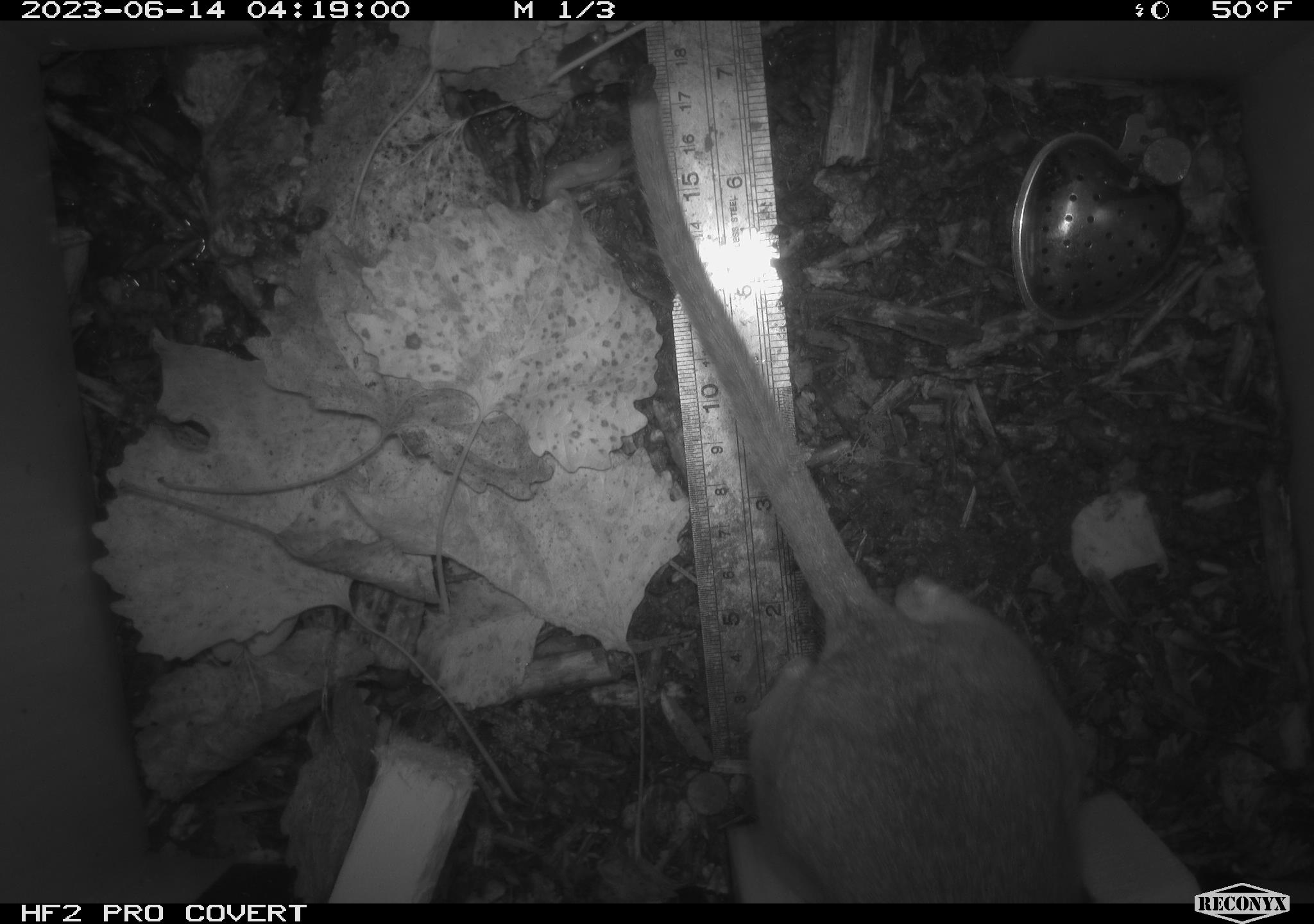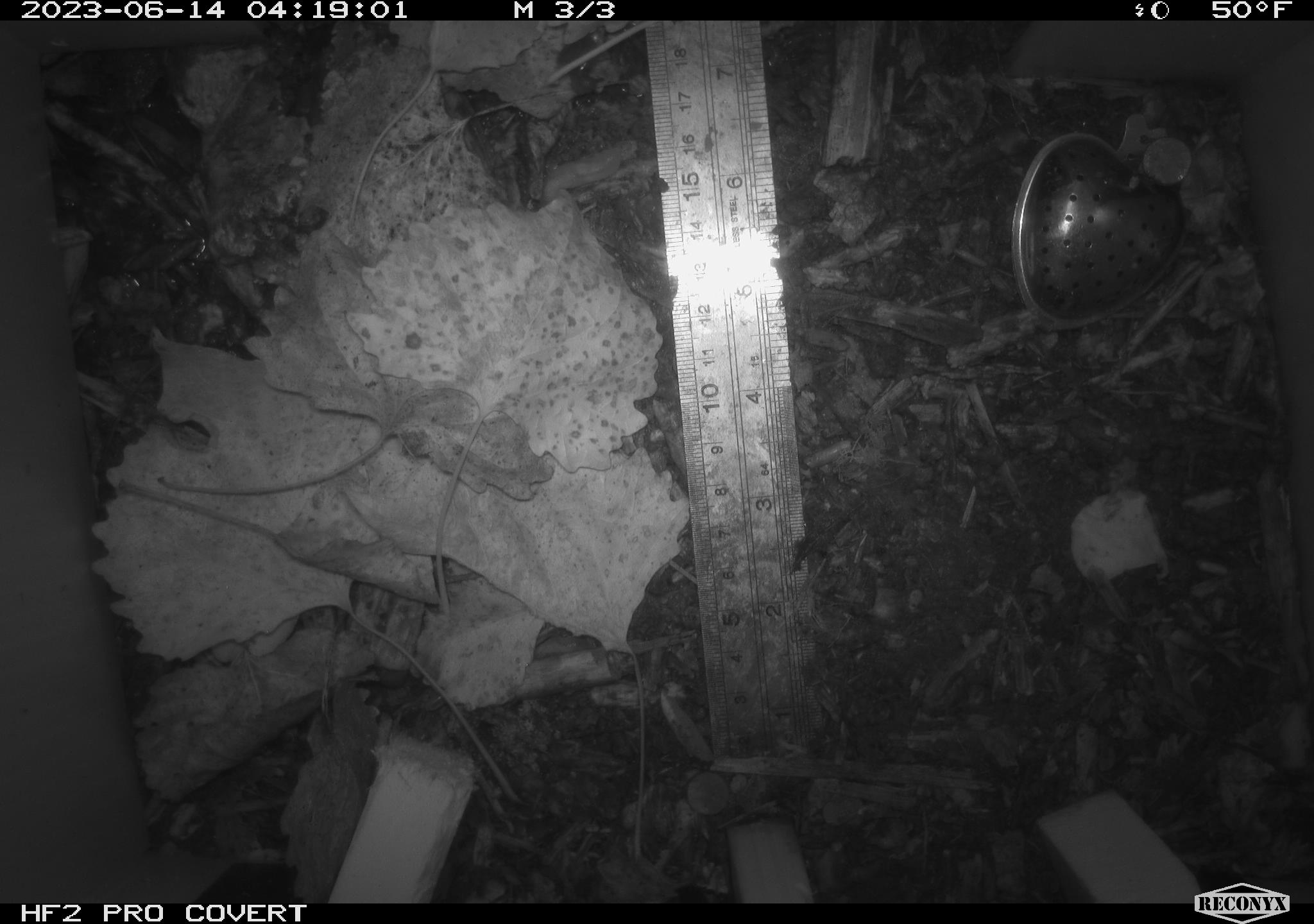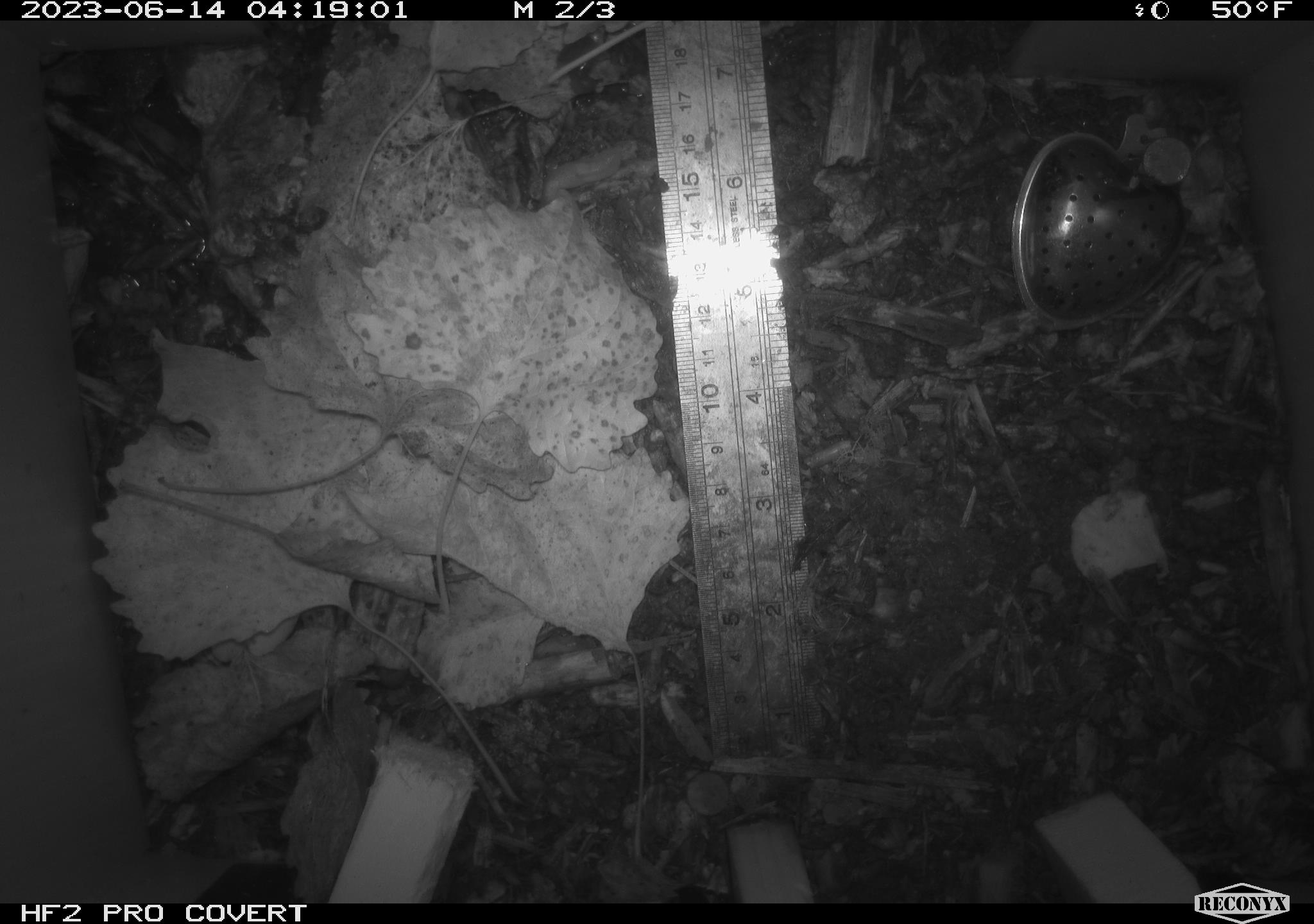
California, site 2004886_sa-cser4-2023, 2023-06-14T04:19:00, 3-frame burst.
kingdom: Animalia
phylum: Chordata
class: Mammalia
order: Rodentia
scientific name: Rodentia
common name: woodrat or rat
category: woodrat or rat species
Woodrat or rat species (woodrat or rat) (Rodentia).